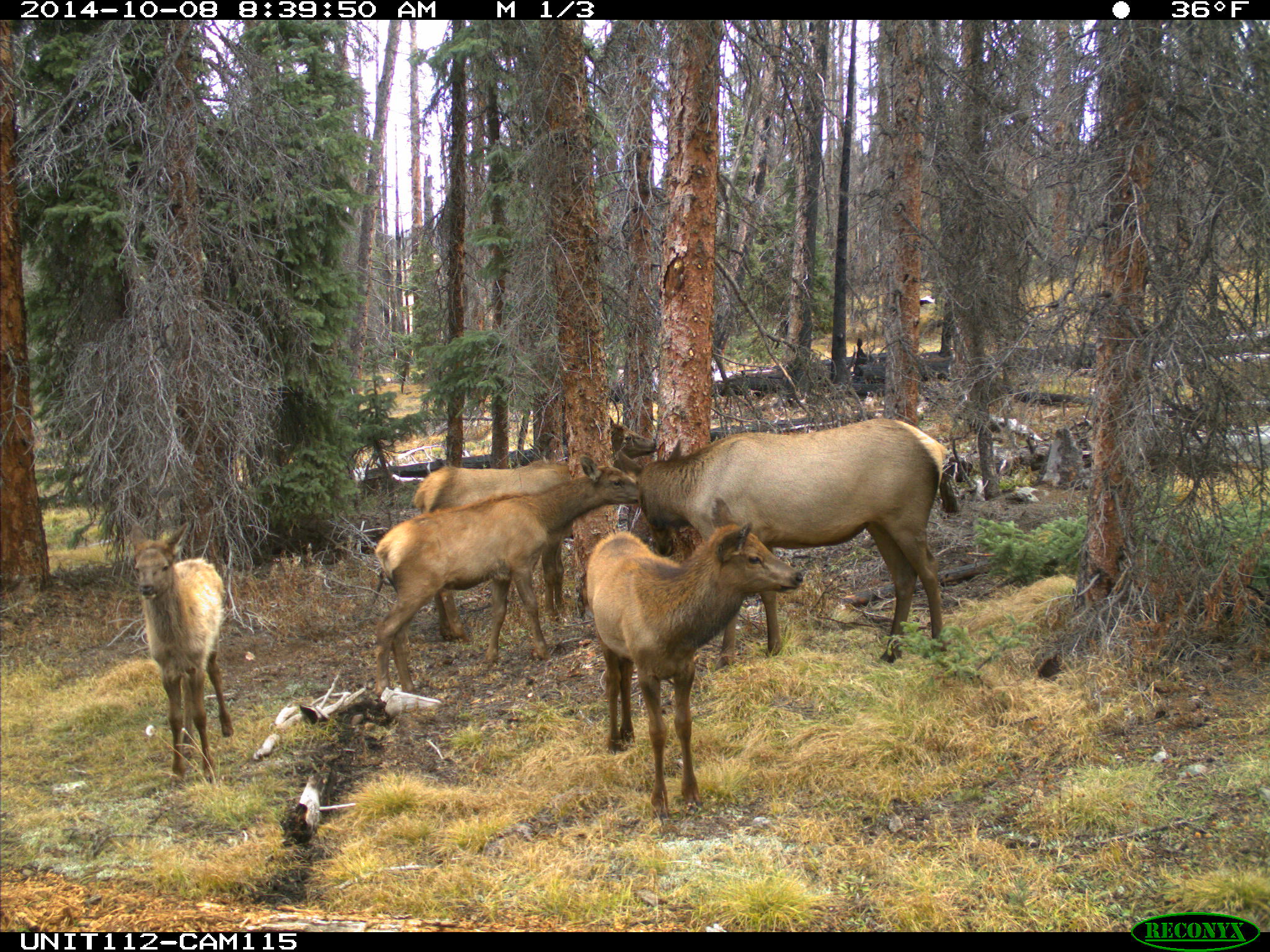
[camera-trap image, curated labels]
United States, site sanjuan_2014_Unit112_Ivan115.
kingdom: Animalia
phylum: Chordata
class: Mammalia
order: Artiodactyla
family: Cervidae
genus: Cervus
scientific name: Cervus elaphus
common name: red deer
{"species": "Cervus elaphus (red deer)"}